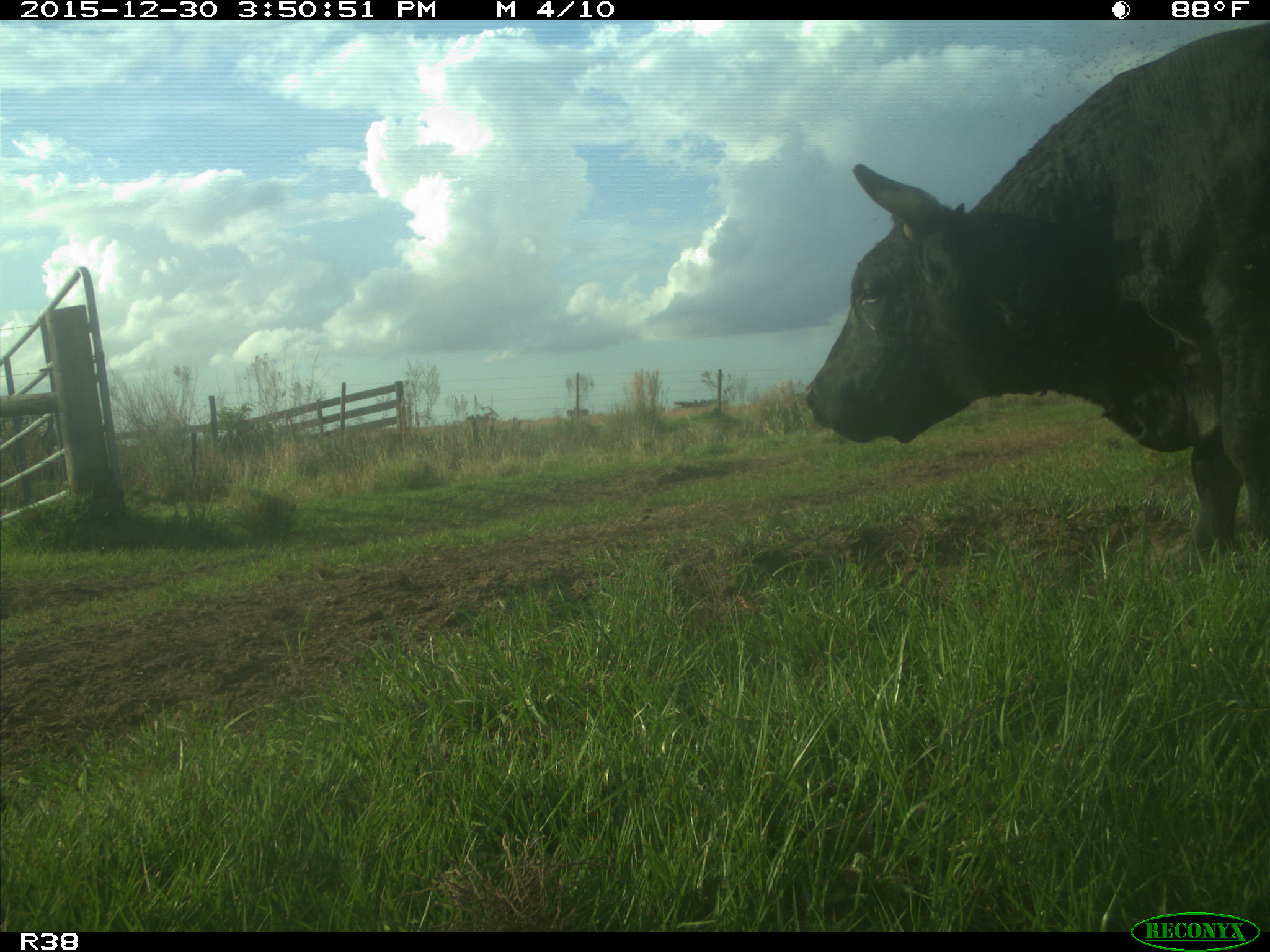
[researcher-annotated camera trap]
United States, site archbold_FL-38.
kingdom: Animalia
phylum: Chordata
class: Mammalia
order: Artiodactyla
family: Bovidae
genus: Bos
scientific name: Bos taurus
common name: domestic cow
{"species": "Bos taurus (domestic cow)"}